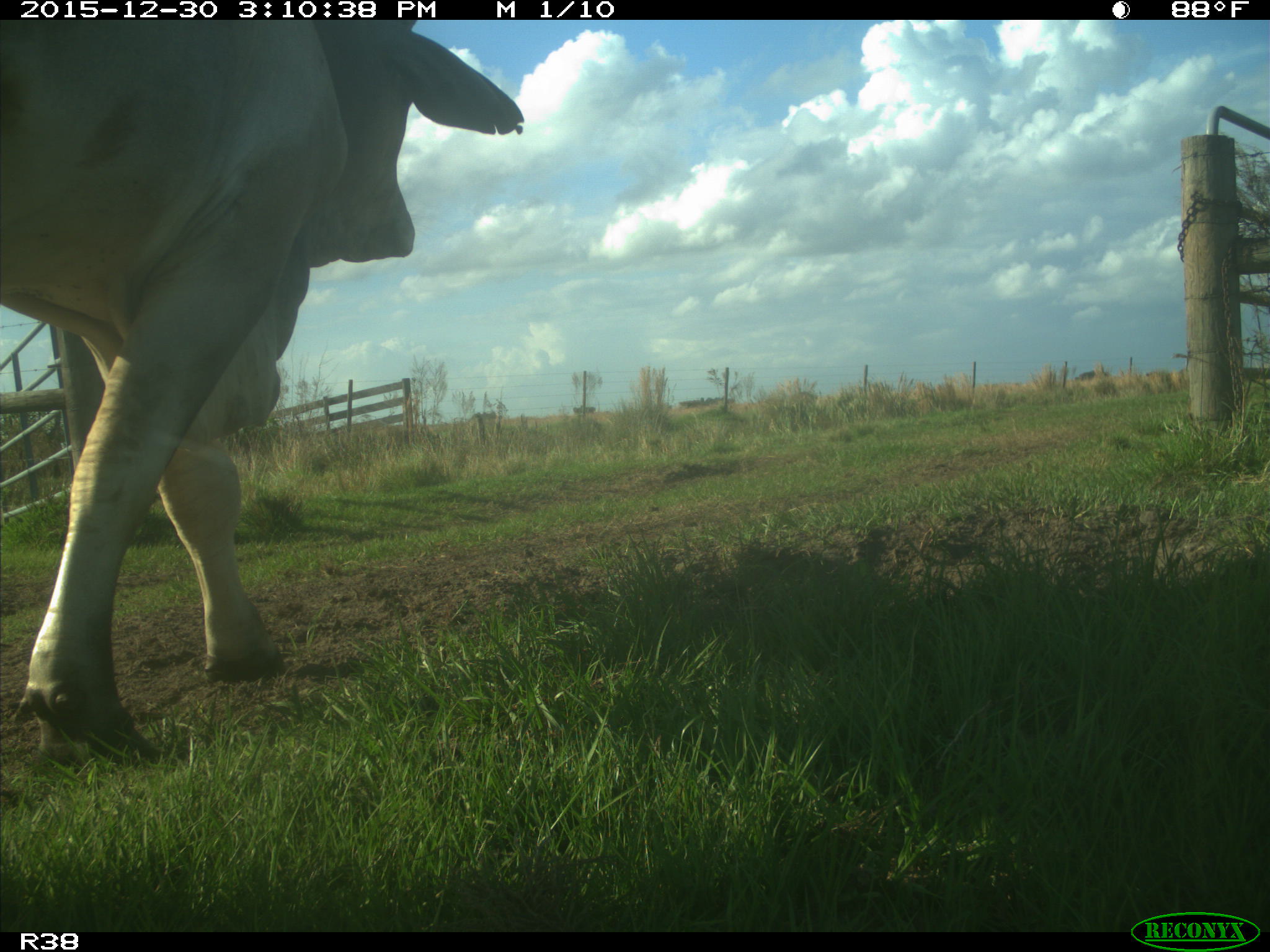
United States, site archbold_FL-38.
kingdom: Animalia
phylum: Chordata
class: Mammalia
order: Artiodactyla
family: Bovidae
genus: Bos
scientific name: Bos taurus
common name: domestic cow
Bos taurus (domestic cow).